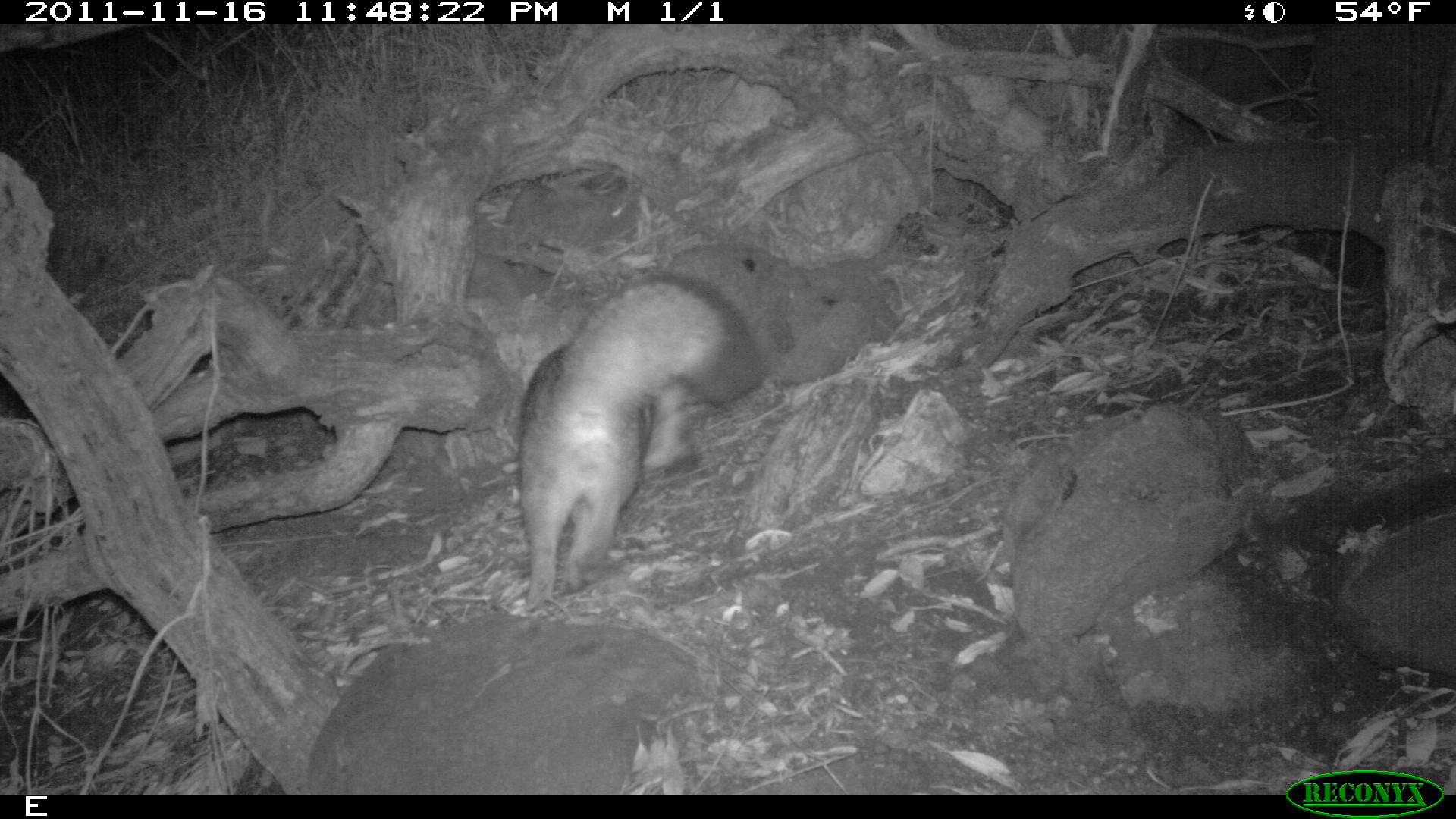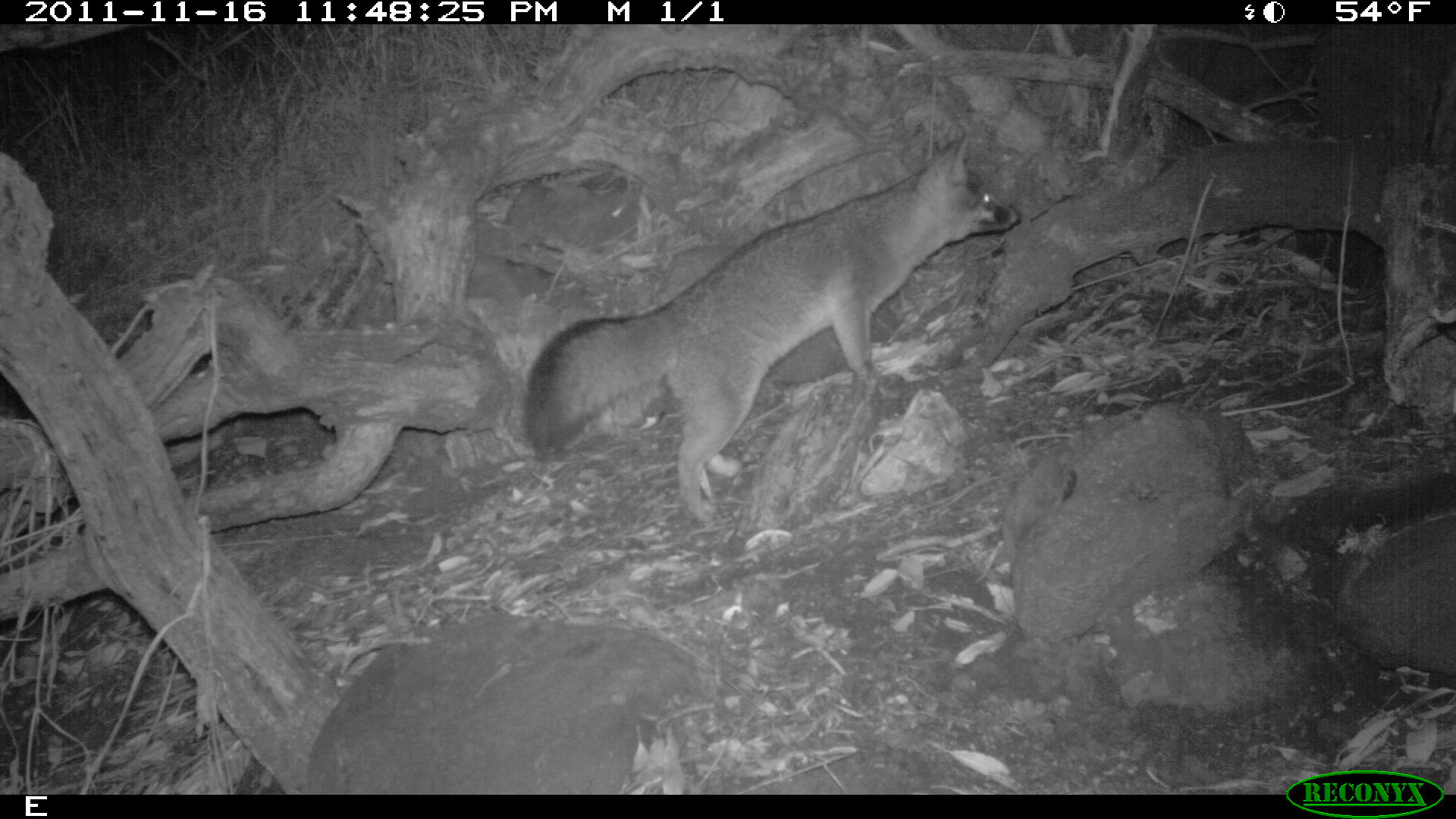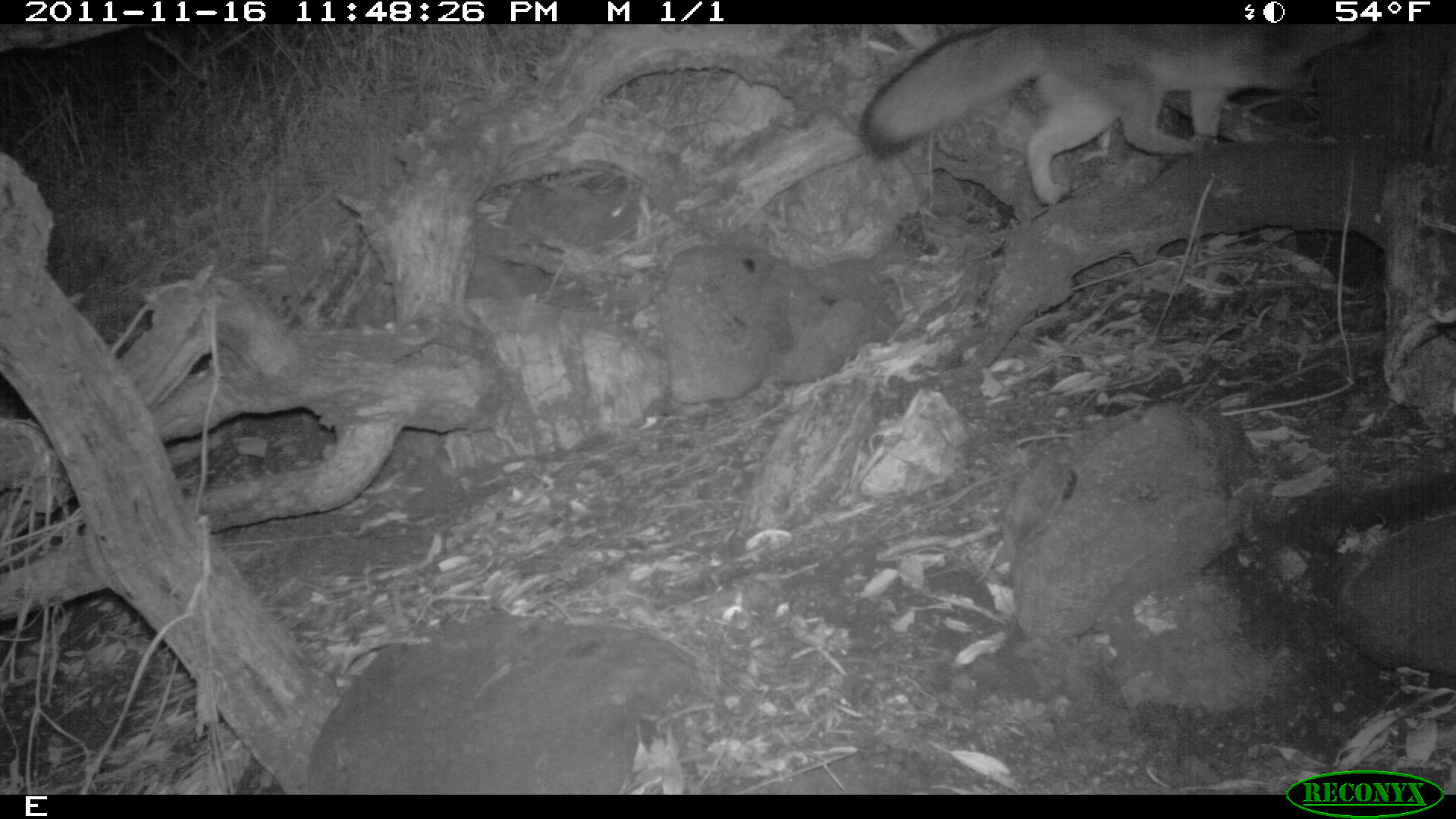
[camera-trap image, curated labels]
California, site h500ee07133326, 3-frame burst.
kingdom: Animalia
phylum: Chordata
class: Mammalia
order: Carnivora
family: Canidae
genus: Urocyon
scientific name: Urocyon littoralis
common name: island fox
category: fox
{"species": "fox (island fox) (Urocyon littoralis)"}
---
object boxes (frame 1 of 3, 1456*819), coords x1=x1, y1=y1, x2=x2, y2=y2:
fox: x1=516, y1=272, x2=760, y2=610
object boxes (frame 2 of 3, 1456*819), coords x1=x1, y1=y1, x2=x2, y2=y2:
fox: x1=524, y1=129, x2=1021, y2=526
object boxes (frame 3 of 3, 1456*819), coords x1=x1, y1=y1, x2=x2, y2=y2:
fox: x1=858, y1=19, x2=1398, y2=209